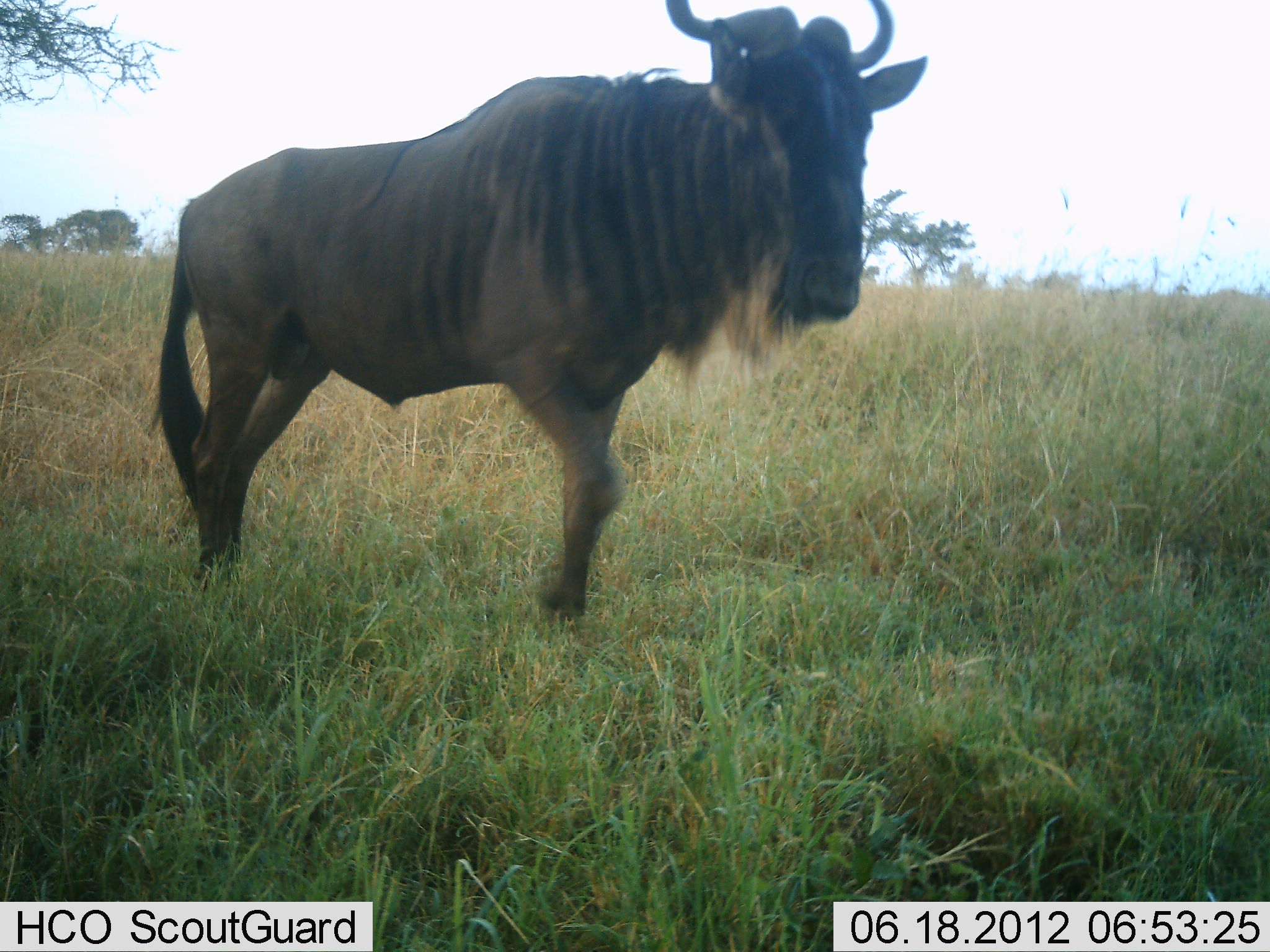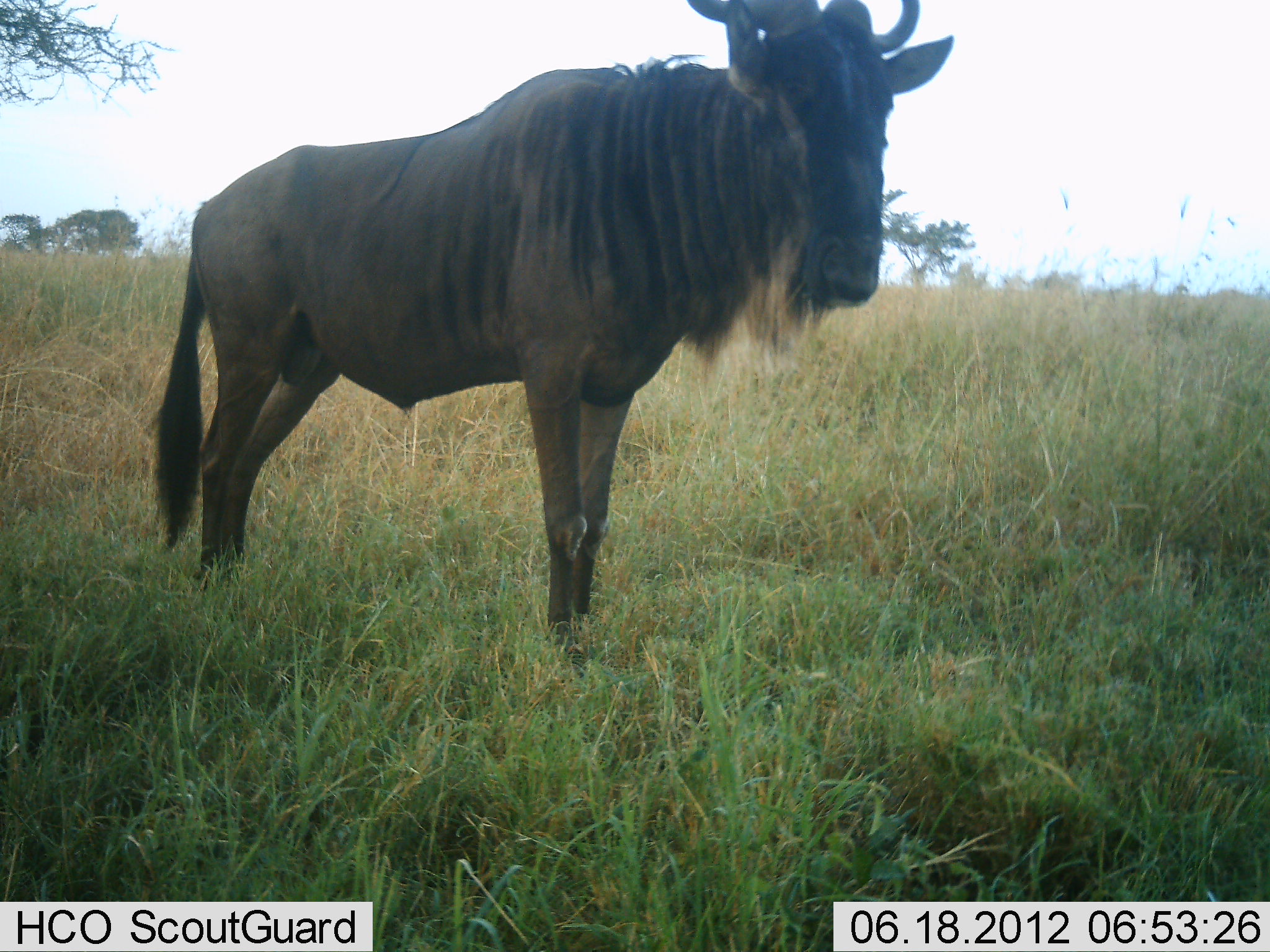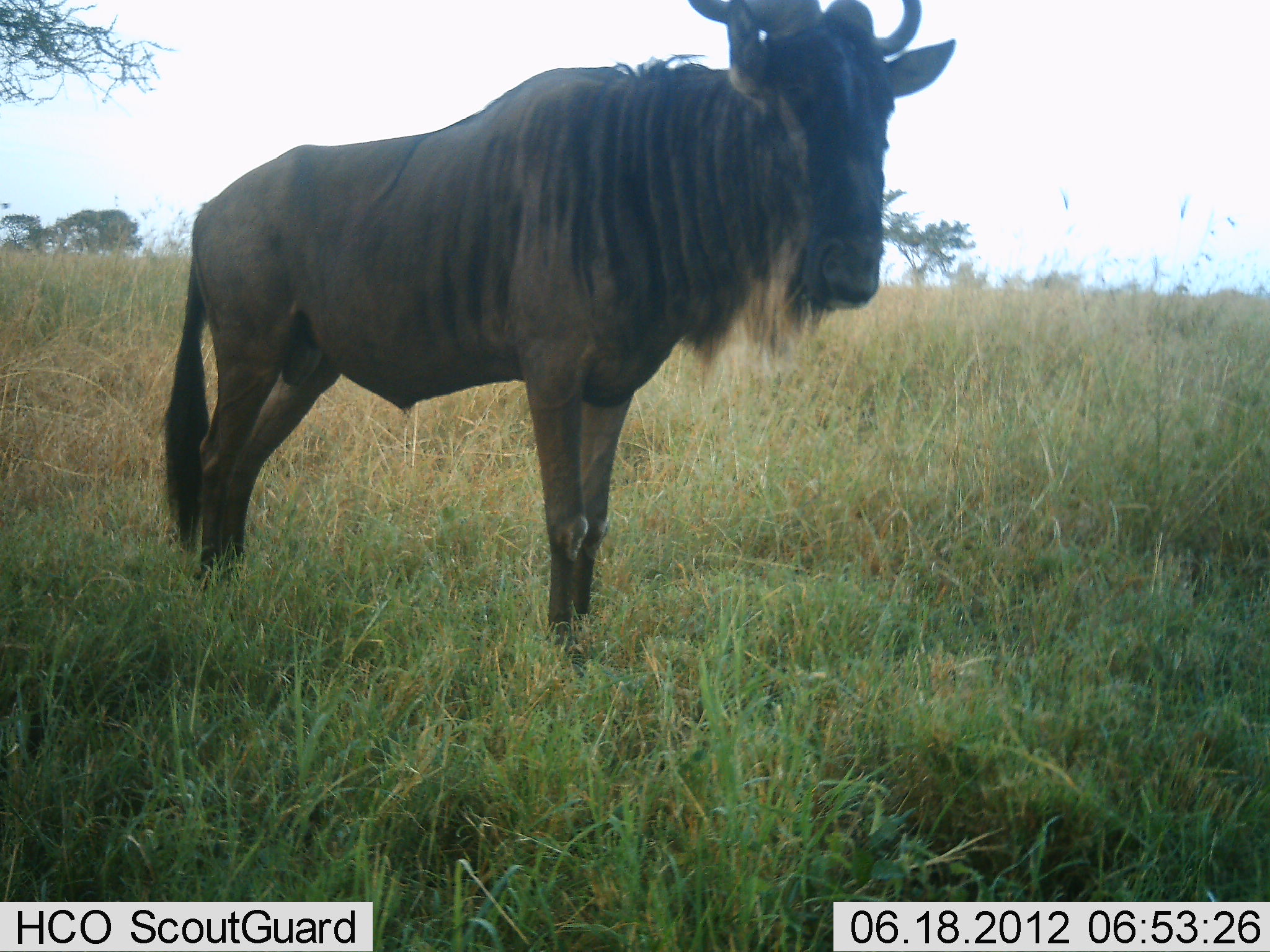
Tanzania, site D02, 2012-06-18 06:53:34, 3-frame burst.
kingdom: Animalia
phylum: Chordata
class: Mammalia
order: Artiodactyla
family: Bovidae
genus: Connochaetes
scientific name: Connochaetes taurinus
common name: blue wildebeest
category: wildebeest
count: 1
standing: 90%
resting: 0%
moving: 10%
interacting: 0%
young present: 0%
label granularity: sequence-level